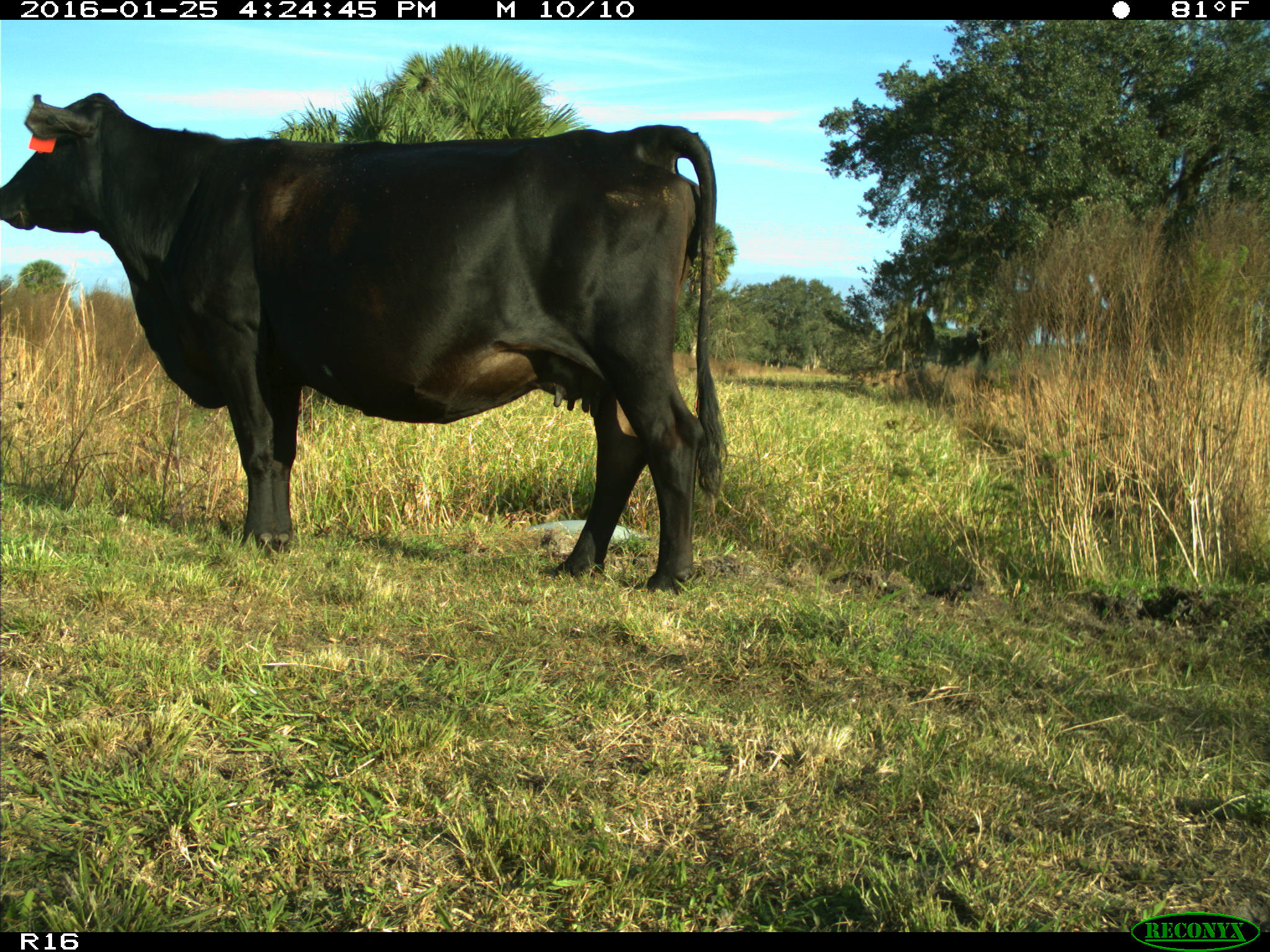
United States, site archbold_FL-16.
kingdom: Animalia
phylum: Chordata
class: Mammalia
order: Artiodactyla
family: Bovidae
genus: Bos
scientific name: Bos taurus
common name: domestic cow